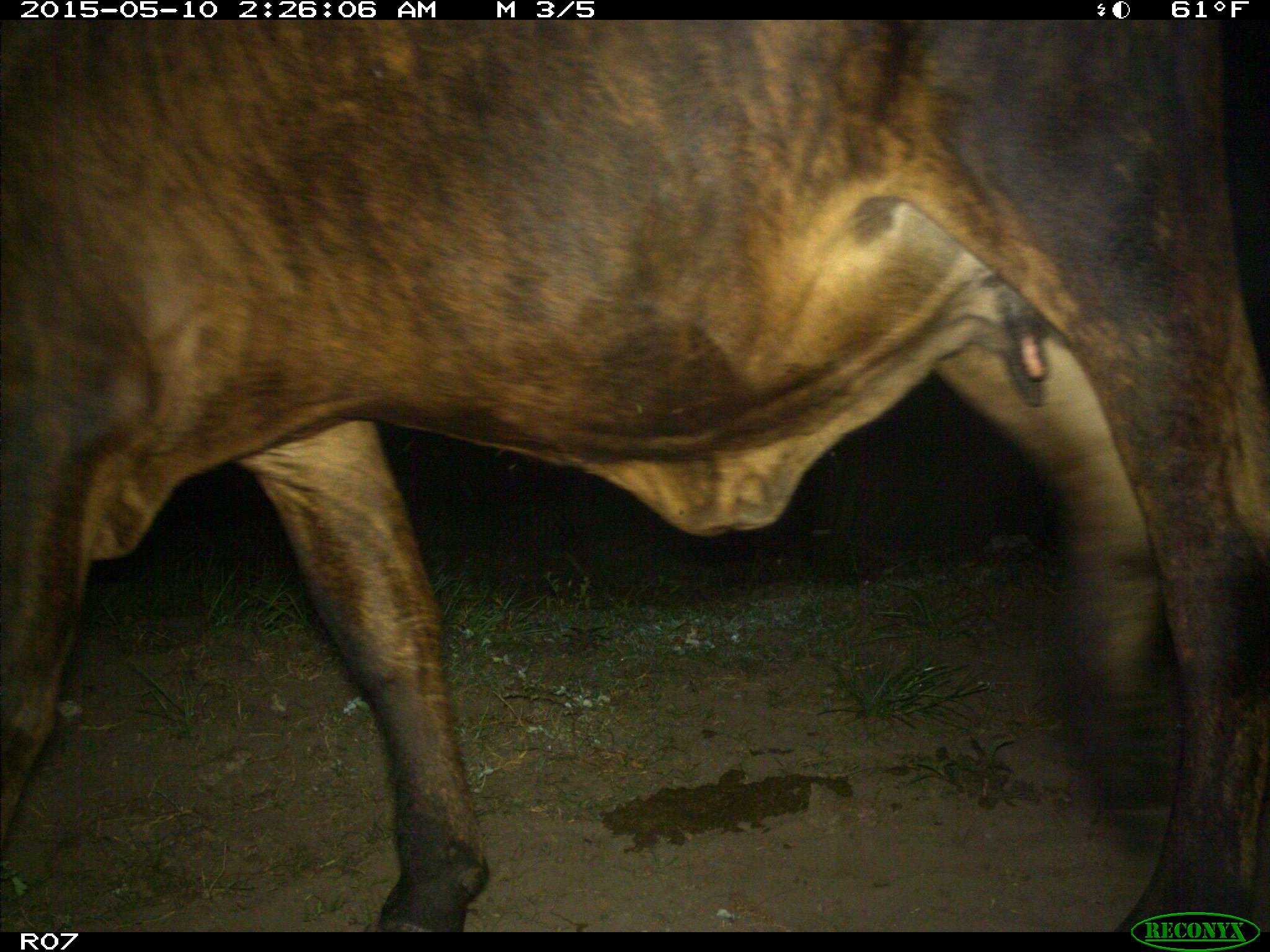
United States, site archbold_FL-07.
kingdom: Animalia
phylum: Chordata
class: Mammalia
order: Artiodactyla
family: Bovidae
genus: Bos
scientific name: Bos taurus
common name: domestic cow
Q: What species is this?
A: Bos taurus (domestic cow).